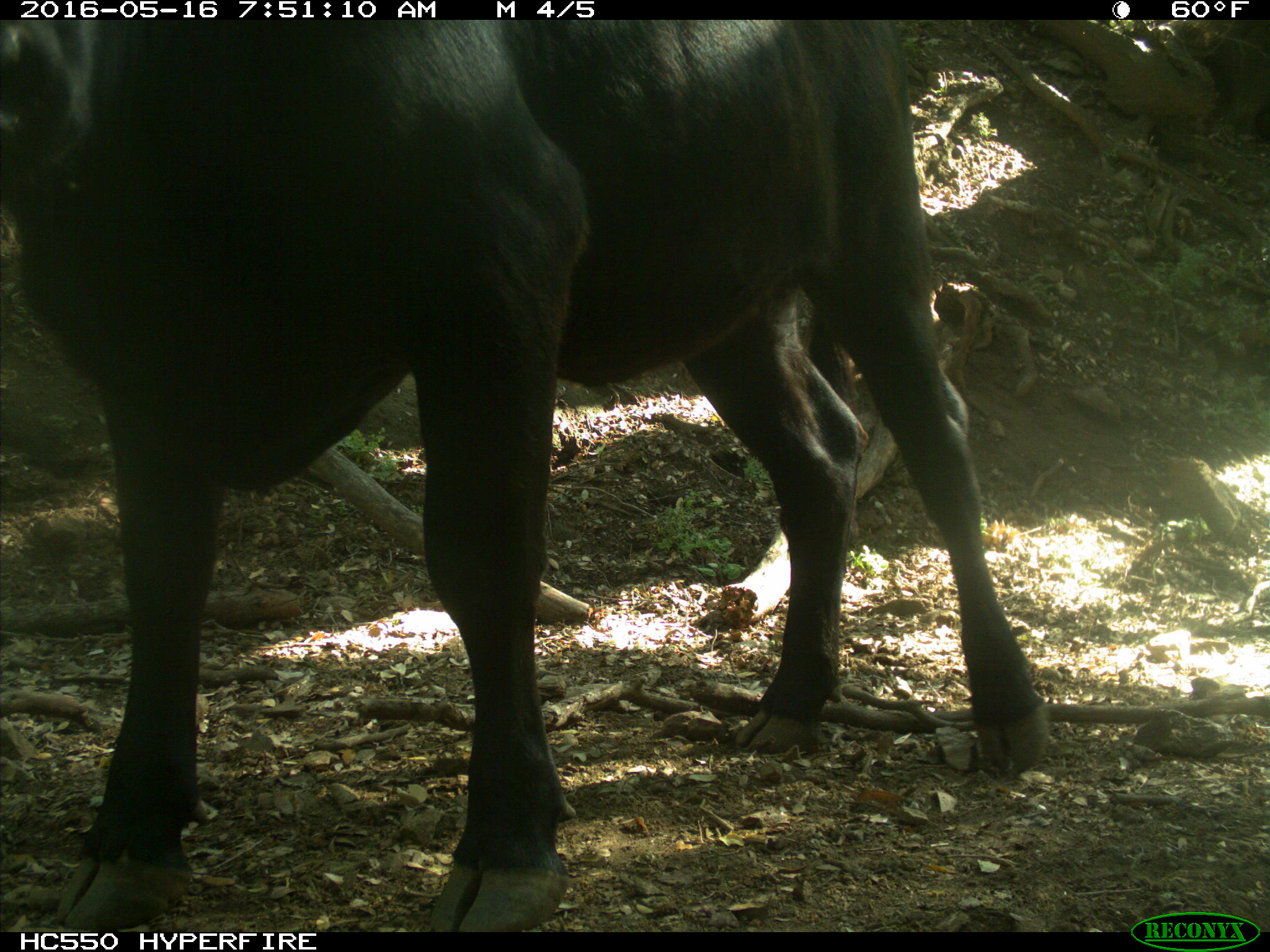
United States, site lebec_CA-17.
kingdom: Animalia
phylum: Chordata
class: Mammalia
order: Artiodactyla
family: Bovidae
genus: Bos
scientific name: Bos taurus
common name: domestic cow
Bos taurus (domestic cow).